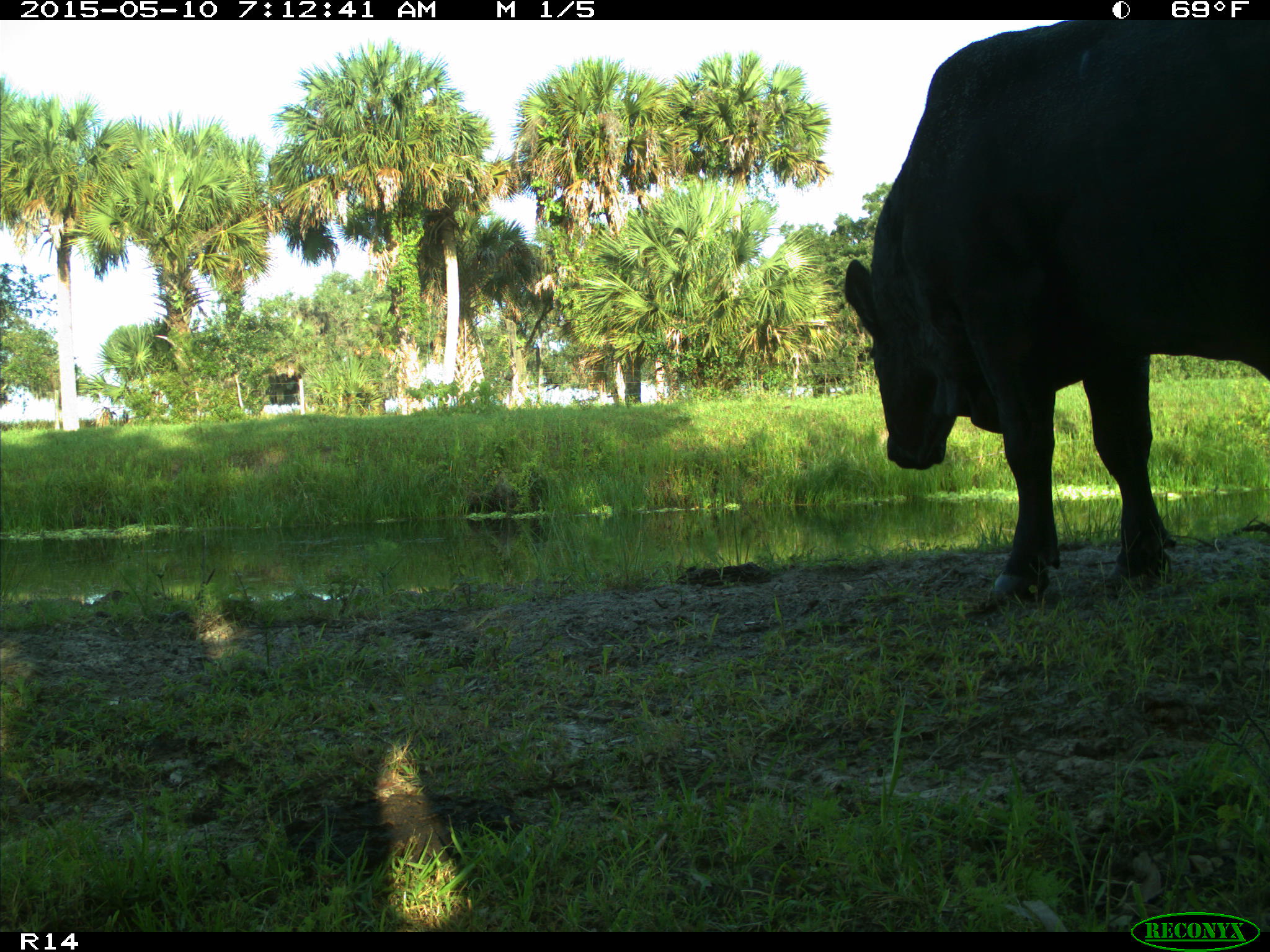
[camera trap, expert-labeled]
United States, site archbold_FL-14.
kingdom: Animalia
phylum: Chordata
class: Mammalia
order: Artiodactyla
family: Bovidae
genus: Bos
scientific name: Bos taurus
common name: domestic cow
Bos taurus (domestic cow).